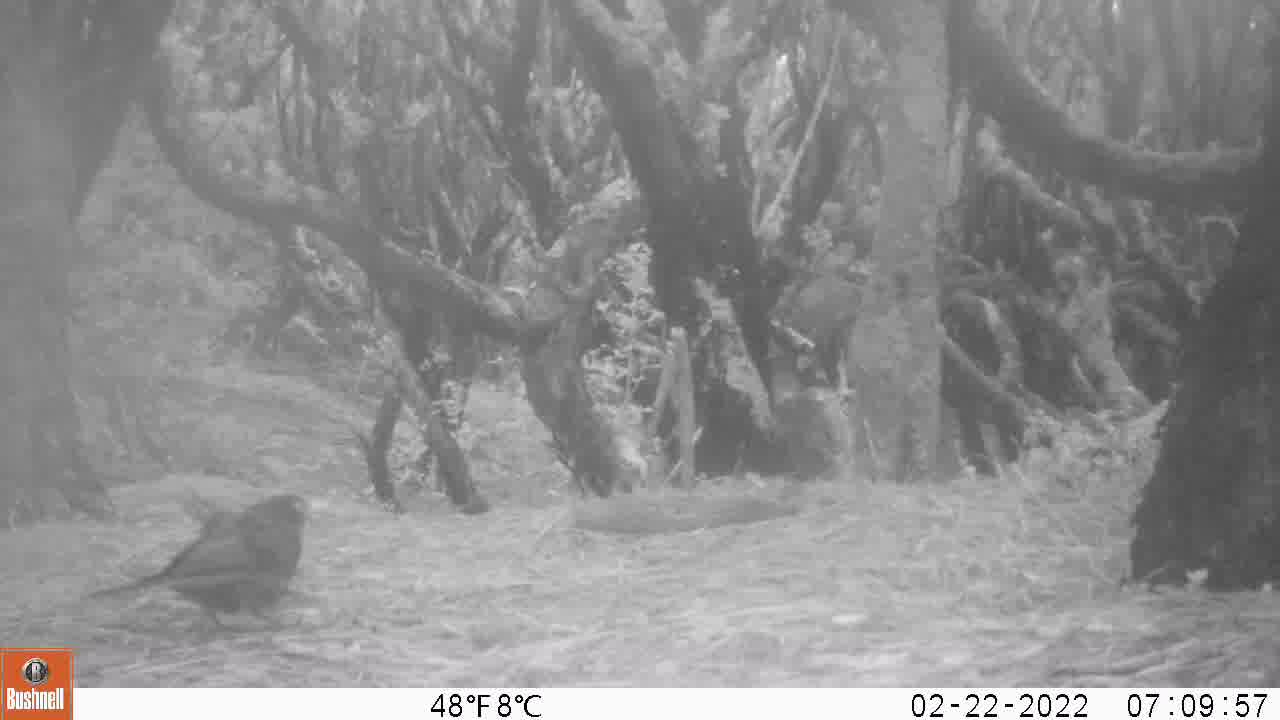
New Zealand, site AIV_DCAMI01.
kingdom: Animalia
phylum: Chordata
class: Aves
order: Passeriformes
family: Turdidae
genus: Turdus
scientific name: Turdus merula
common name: eurasian blackbird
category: blackbird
Blackbird (eurasian blackbird) (Turdus merula).